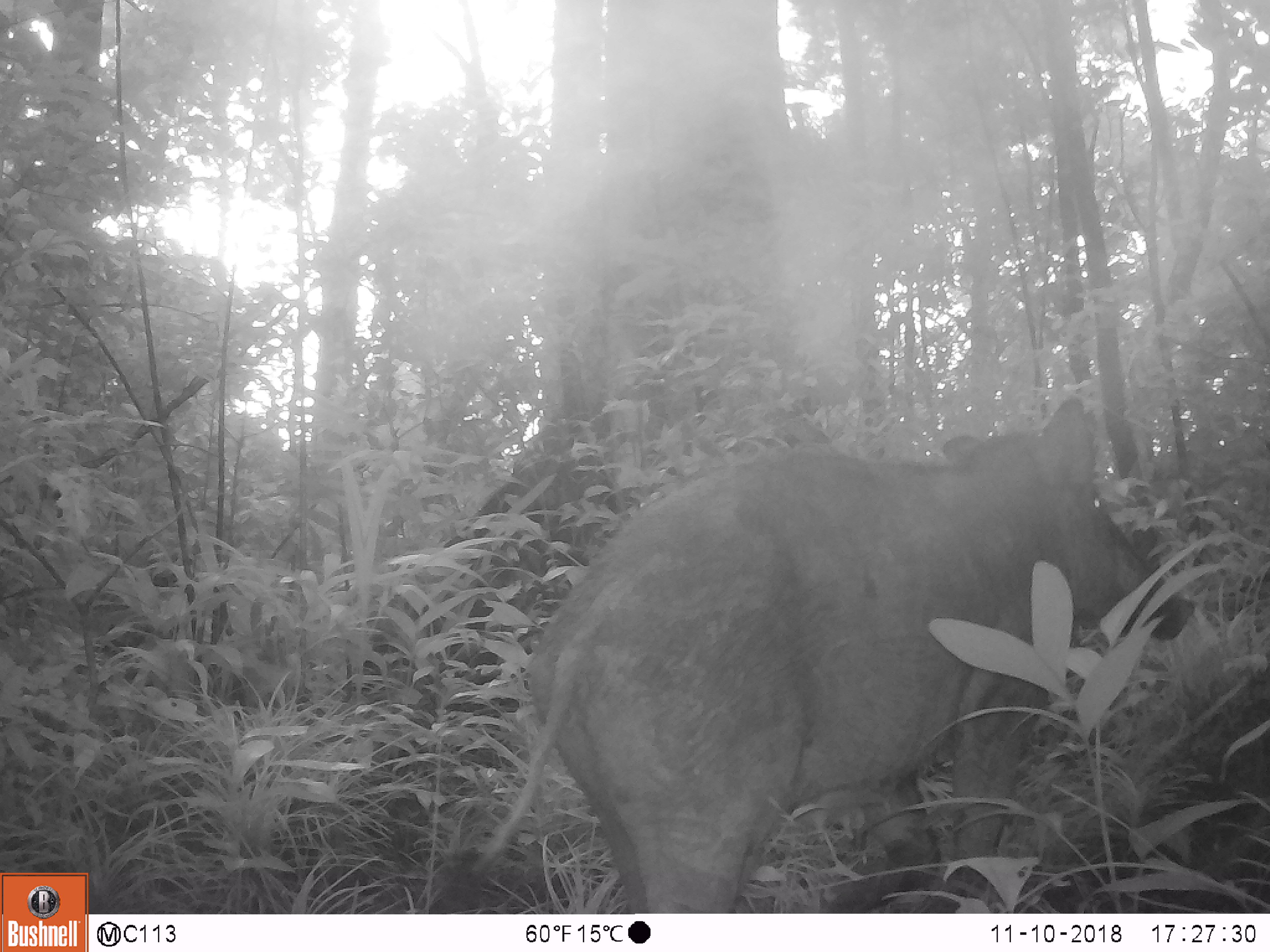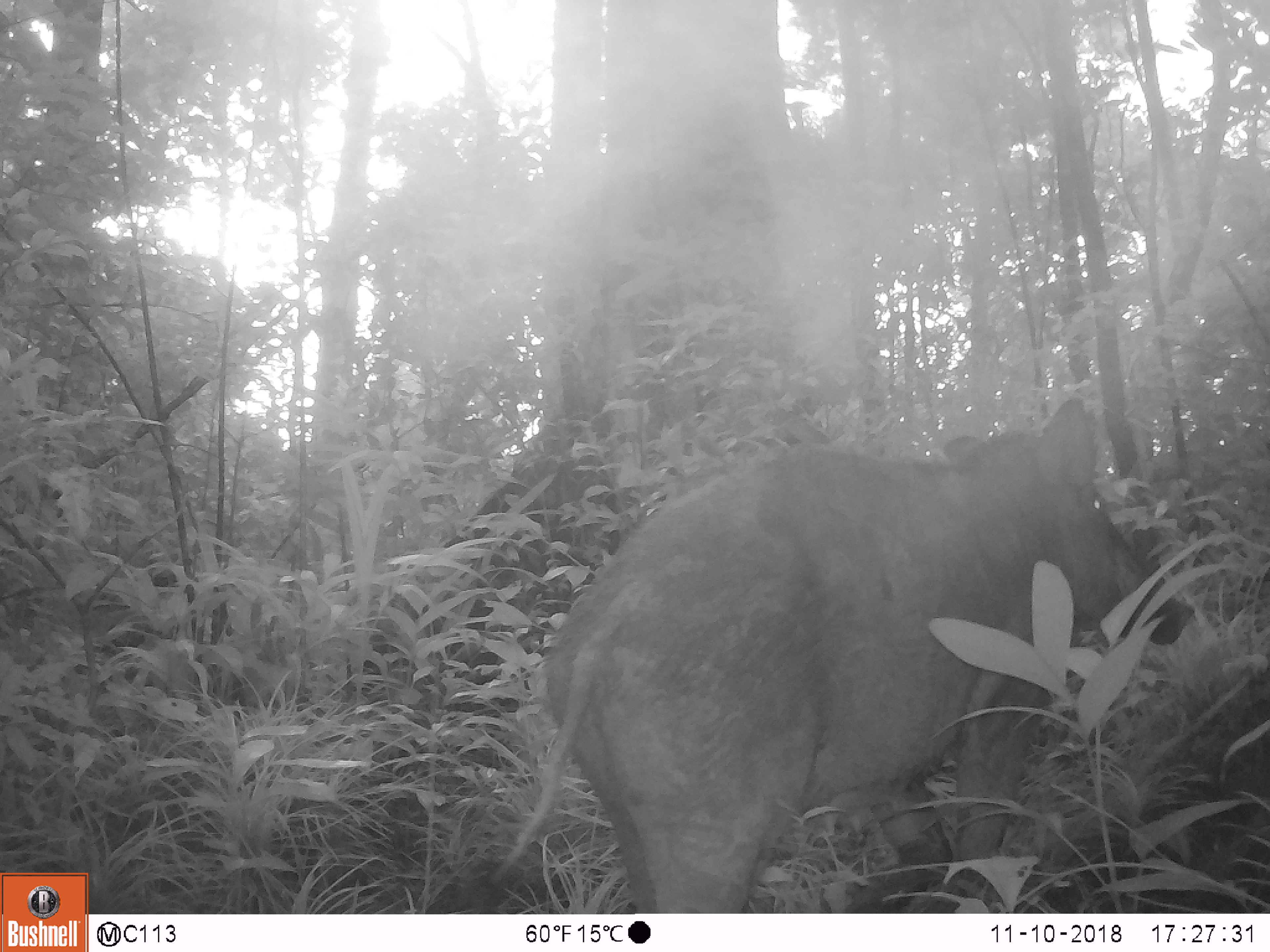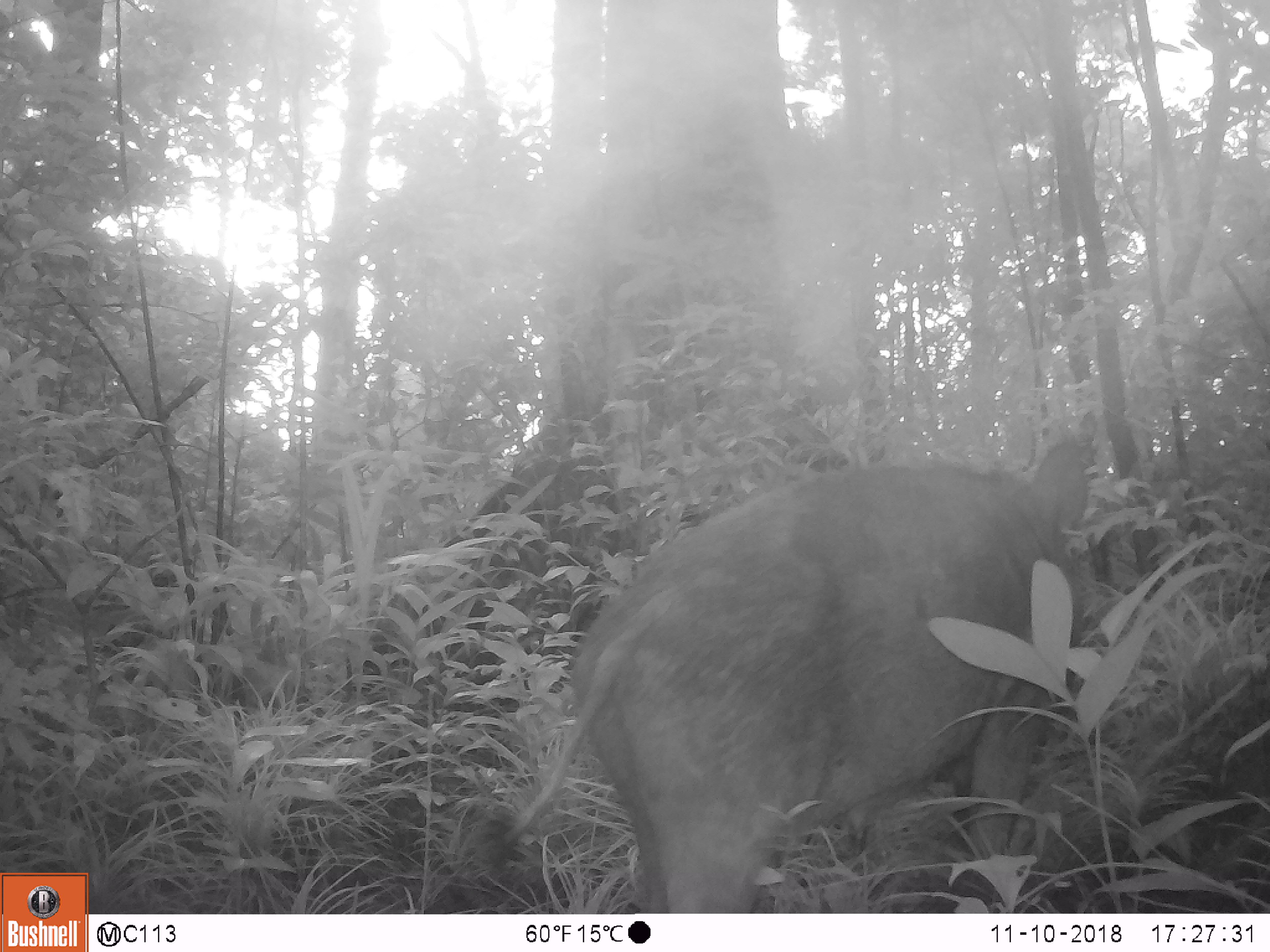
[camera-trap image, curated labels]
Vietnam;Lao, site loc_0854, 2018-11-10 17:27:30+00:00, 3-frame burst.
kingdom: Animalia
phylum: Chordata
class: Mammalia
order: Artiodactyla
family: Suidae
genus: Sus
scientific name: Sus scrofa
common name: eurasian wild pig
Eurasian wild pig (Sus scrofa). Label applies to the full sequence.